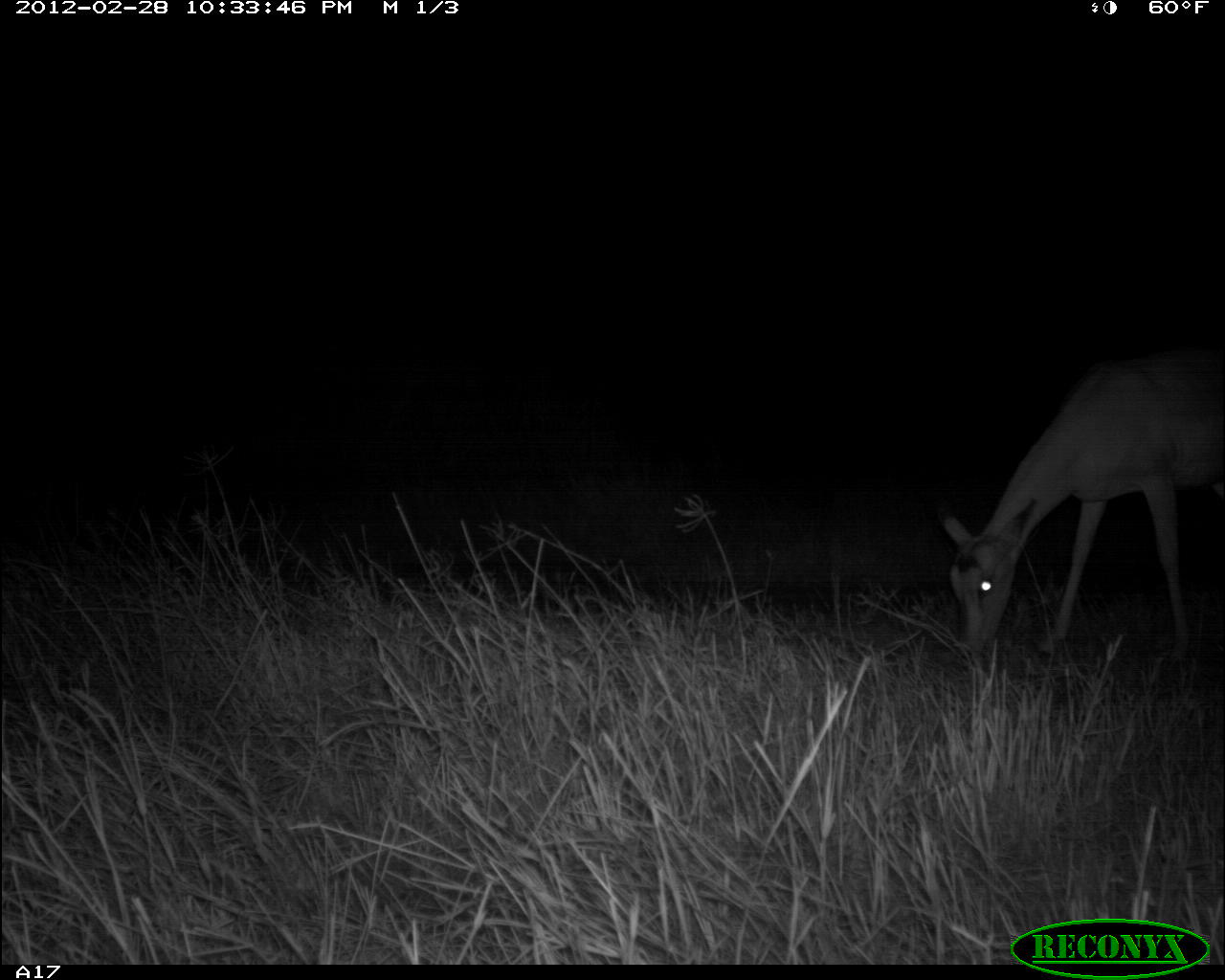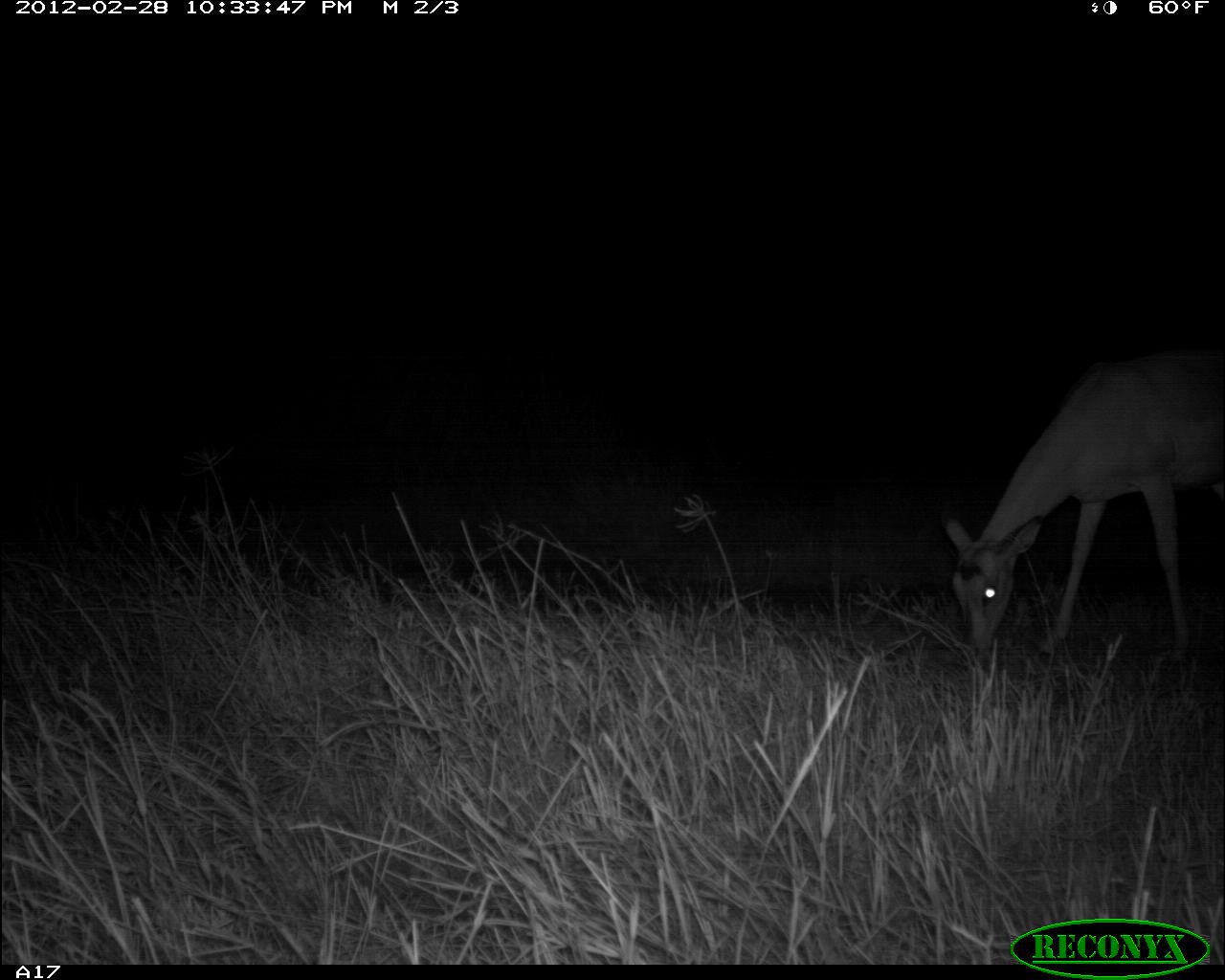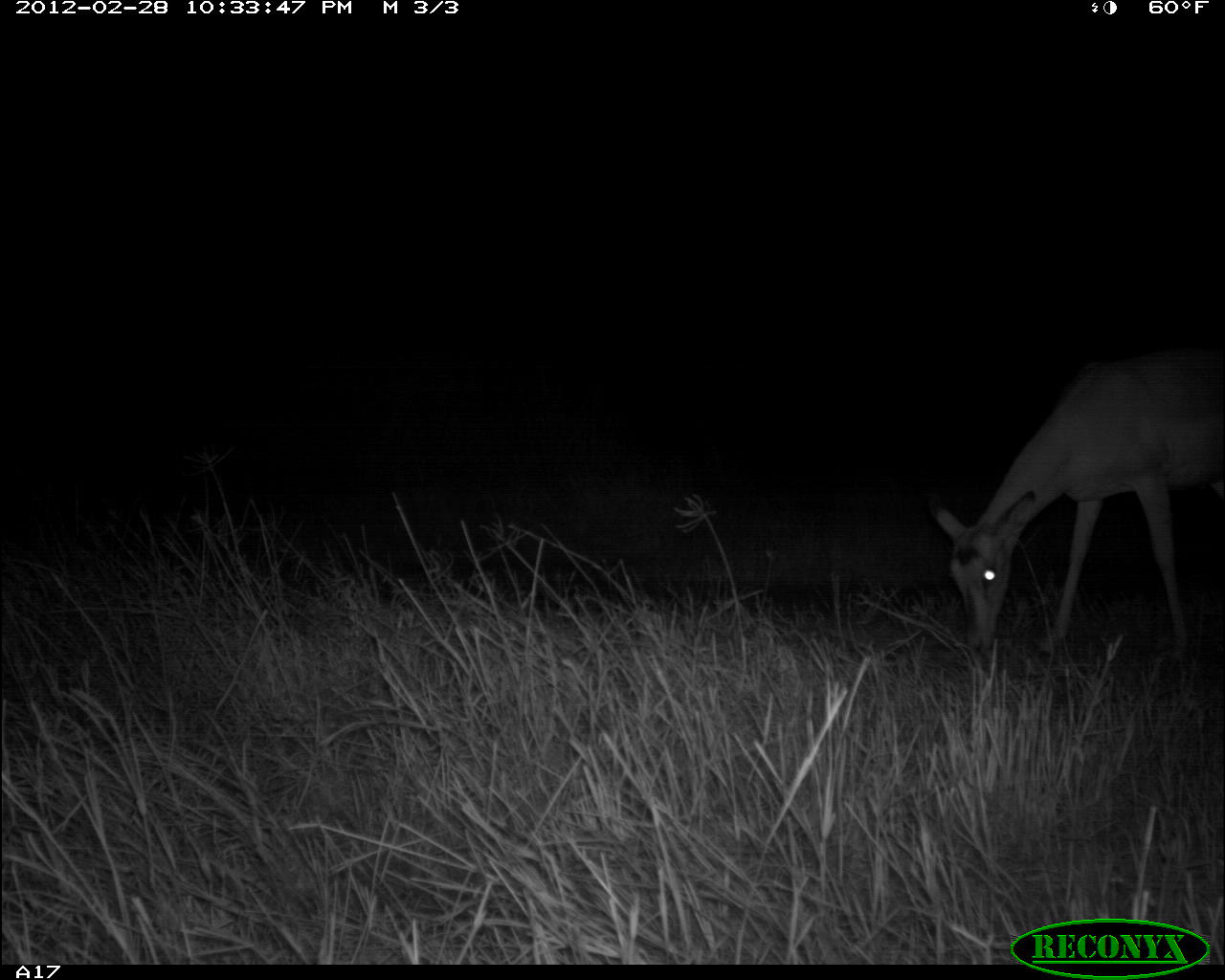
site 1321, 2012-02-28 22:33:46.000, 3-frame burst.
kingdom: Animalia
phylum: Chordata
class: Mammalia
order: Artiodactyla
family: Bovidae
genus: Aepyceros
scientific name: Aepyceros melampus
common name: impala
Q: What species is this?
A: Aepyceros melampus (impala).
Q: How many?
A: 1.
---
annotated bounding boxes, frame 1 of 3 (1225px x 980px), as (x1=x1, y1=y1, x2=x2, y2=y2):
aepyceros melampus: (x1=940, y1=353, x2=1225, y2=666)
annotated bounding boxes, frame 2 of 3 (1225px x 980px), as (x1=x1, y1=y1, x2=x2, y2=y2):
aepyceros melampus: (x1=940, y1=353, x2=1225, y2=666)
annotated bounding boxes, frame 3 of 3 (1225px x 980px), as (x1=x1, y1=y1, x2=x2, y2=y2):
aepyceros melampus: (x1=925, y1=349, x2=1225, y2=664)